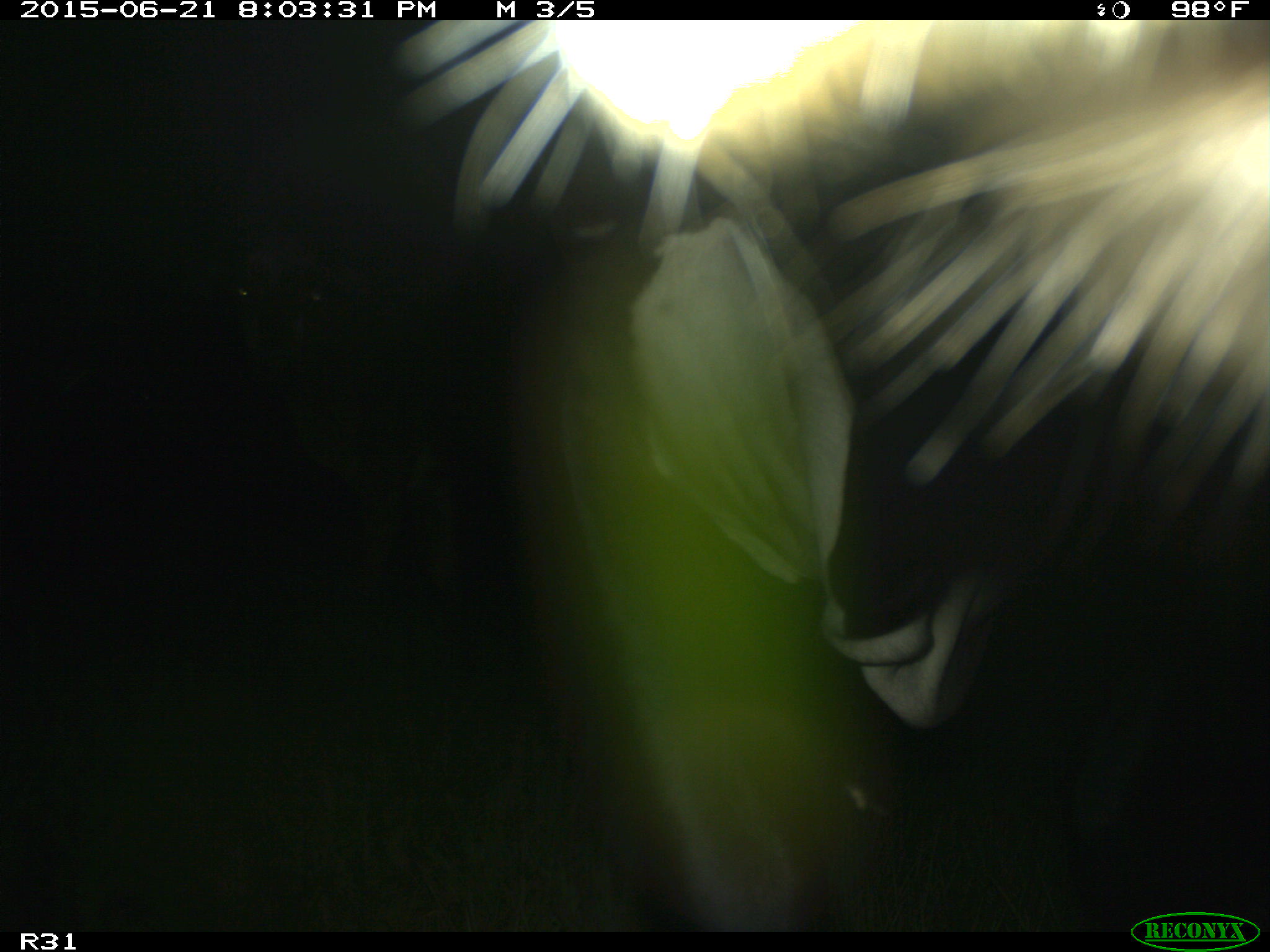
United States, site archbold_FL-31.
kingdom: Animalia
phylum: Chordata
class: Mammalia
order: Artiodactyla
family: Bovidae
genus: Bos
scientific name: Bos taurus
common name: domestic cow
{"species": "Bos taurus (domestic cow)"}